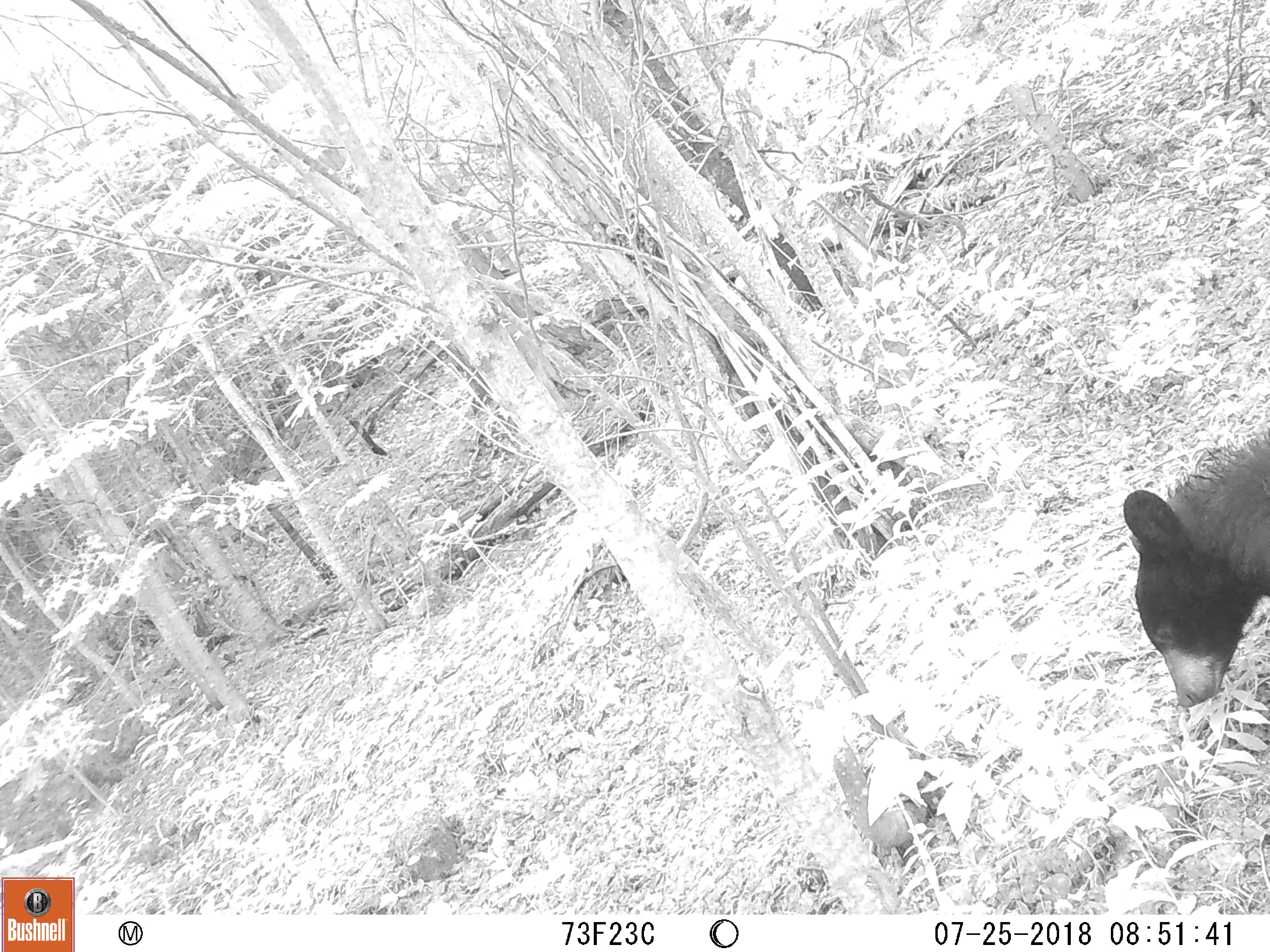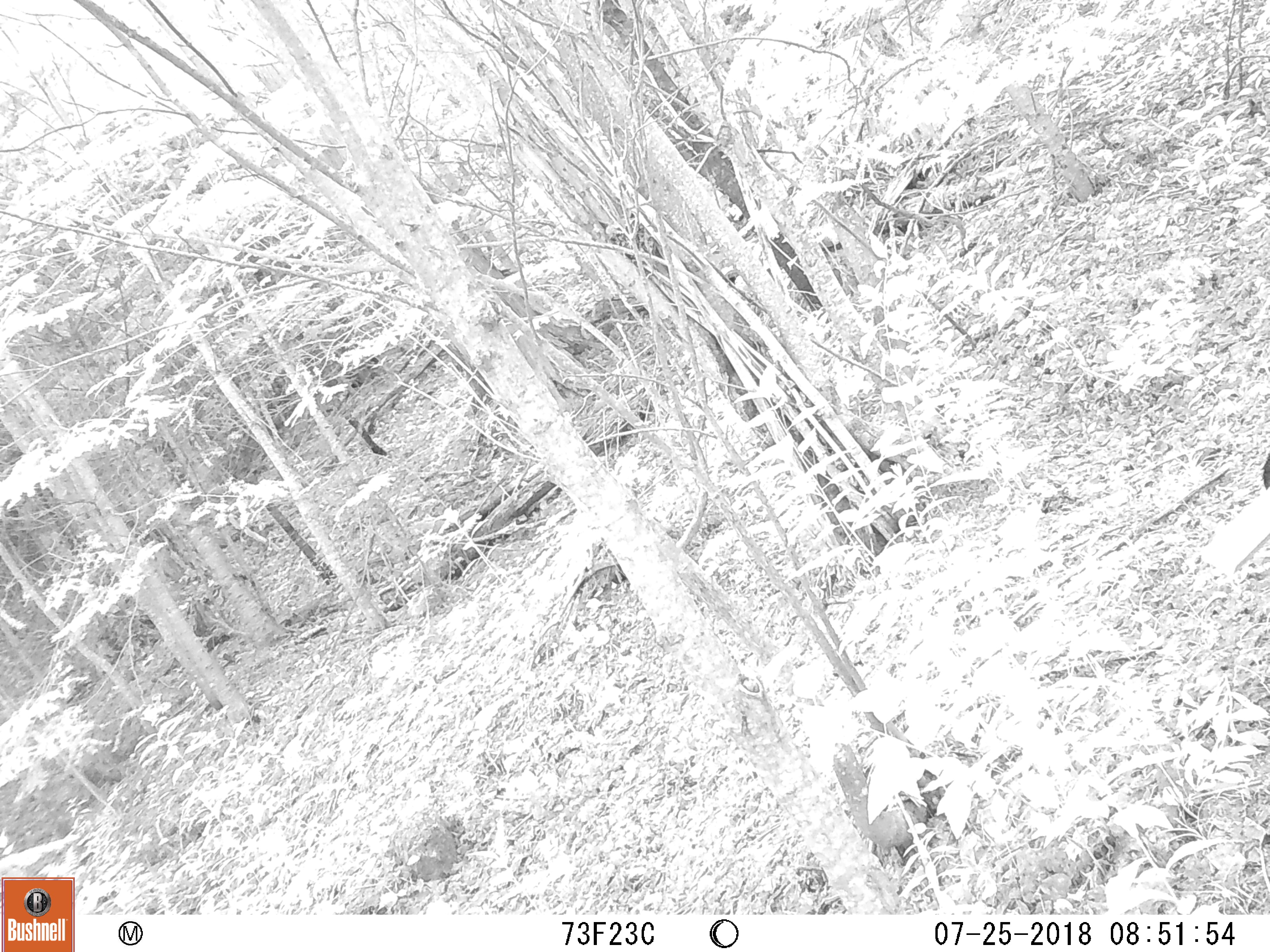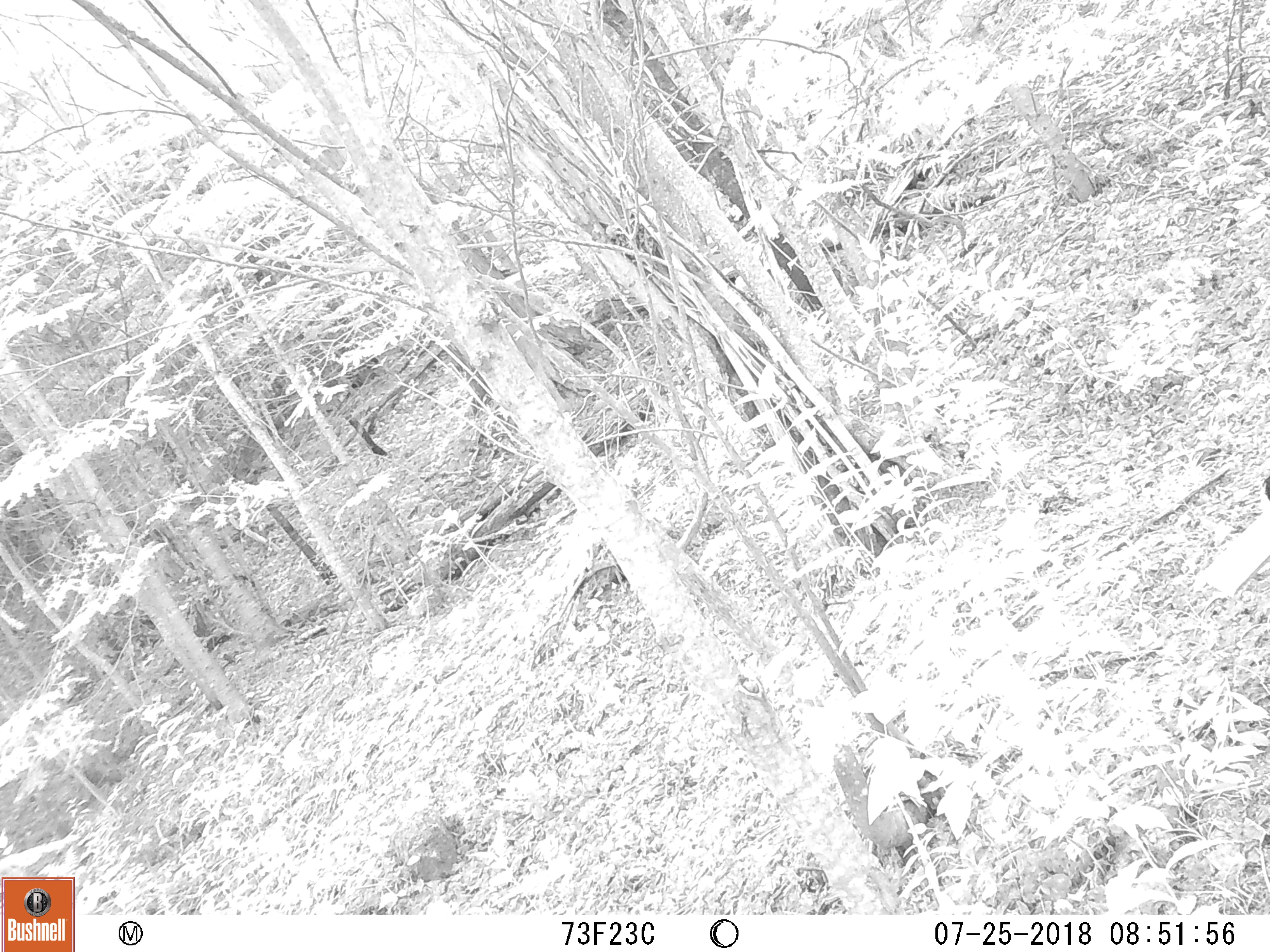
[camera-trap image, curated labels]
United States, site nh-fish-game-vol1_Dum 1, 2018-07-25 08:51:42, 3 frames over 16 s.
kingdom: Animalia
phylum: Chordata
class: Mammalia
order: Carnivora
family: Ursidae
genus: Ursus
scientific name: Ursus americanus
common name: black bear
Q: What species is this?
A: Black bear (Ursus americanus).